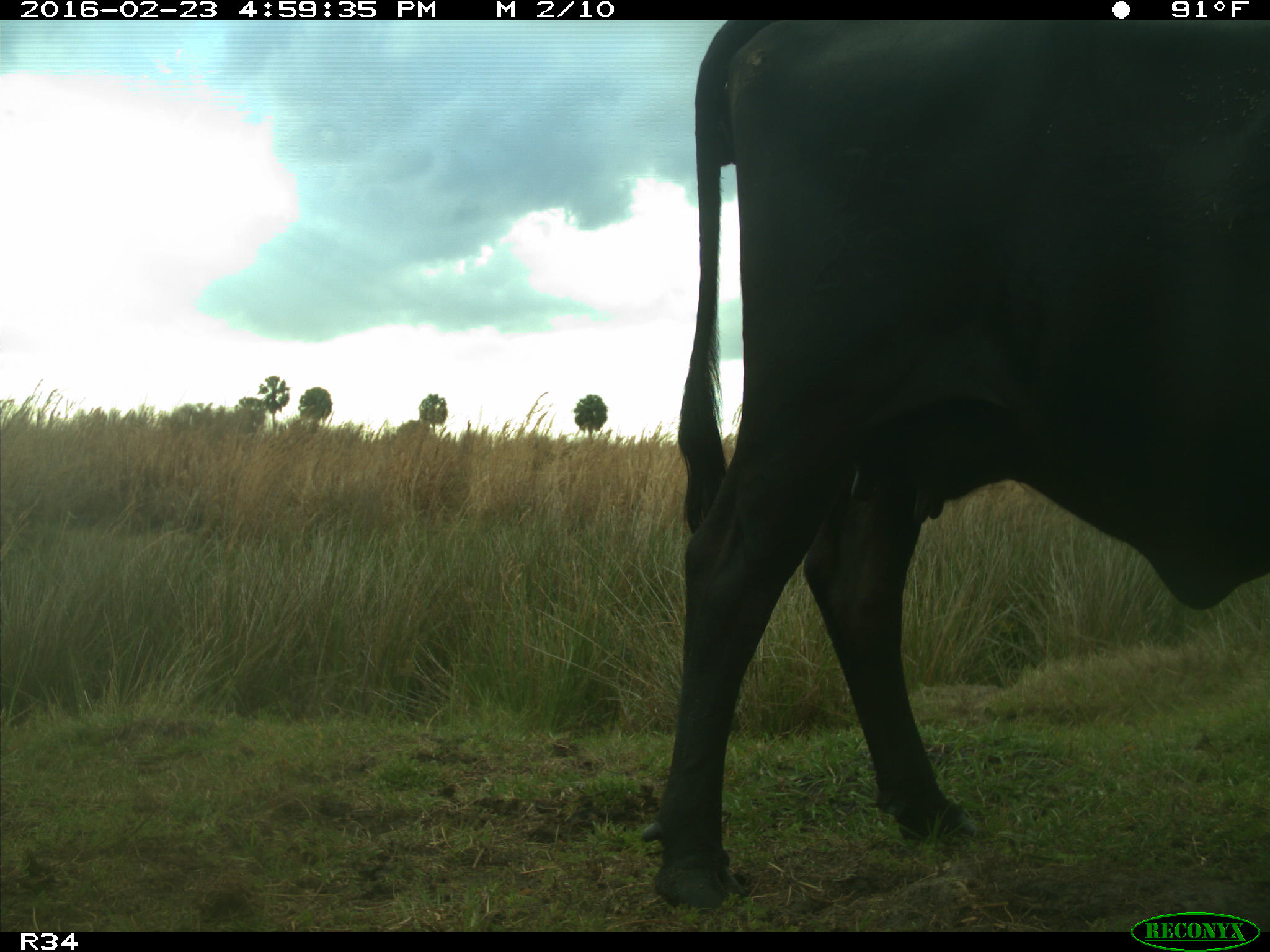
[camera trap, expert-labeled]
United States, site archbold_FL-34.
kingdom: Animalia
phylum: Chordata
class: Mammalia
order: Artiodactyla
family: Bovidae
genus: Bos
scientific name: Bos taurus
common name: domestic cow